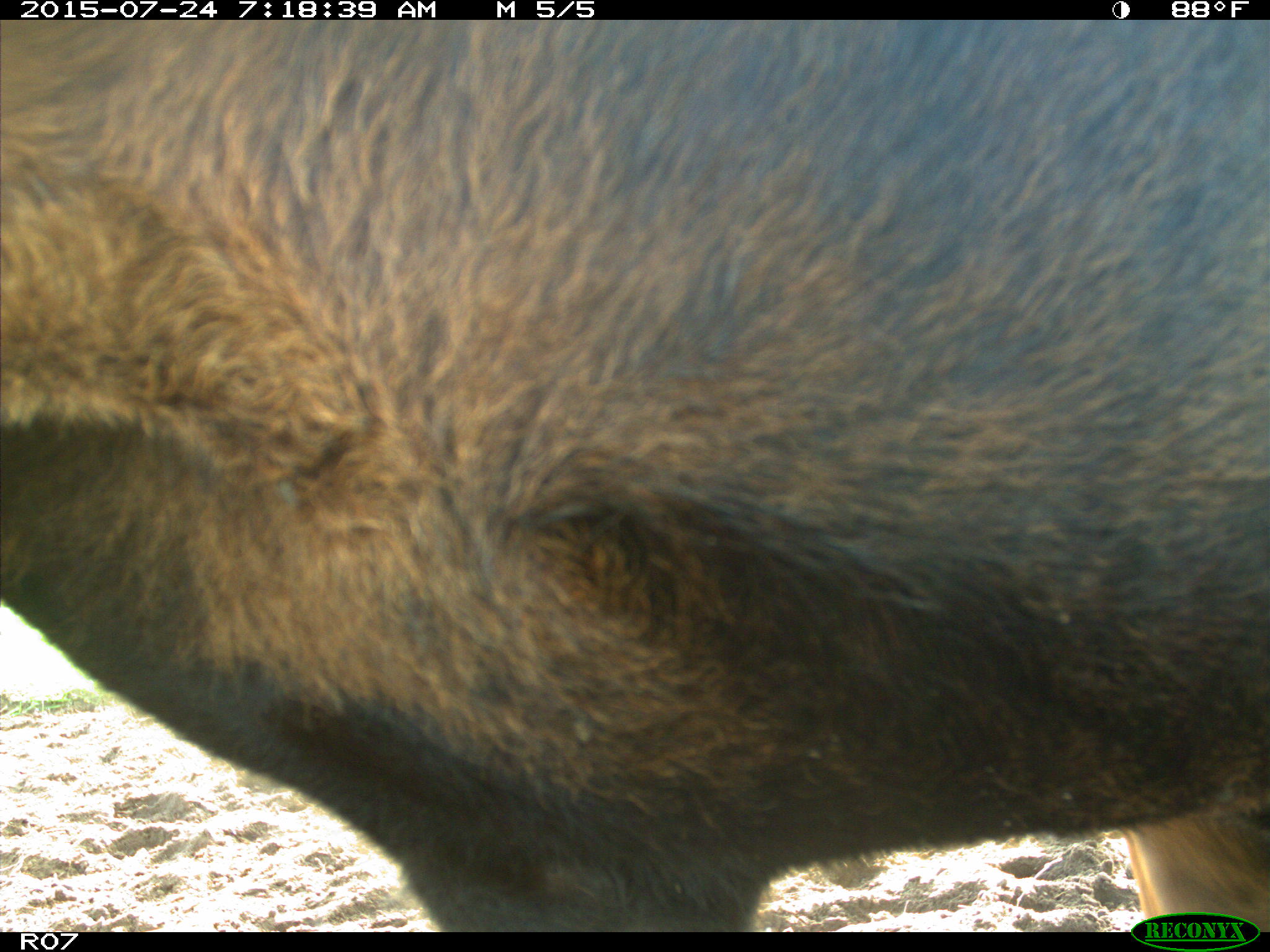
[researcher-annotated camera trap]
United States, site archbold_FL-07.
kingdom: Animalia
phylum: Chordata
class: Mammalia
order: Artiodactyla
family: Bovidae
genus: Bos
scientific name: Bos taurus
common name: domestic cow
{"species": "Bos taurus (domestic cow)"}